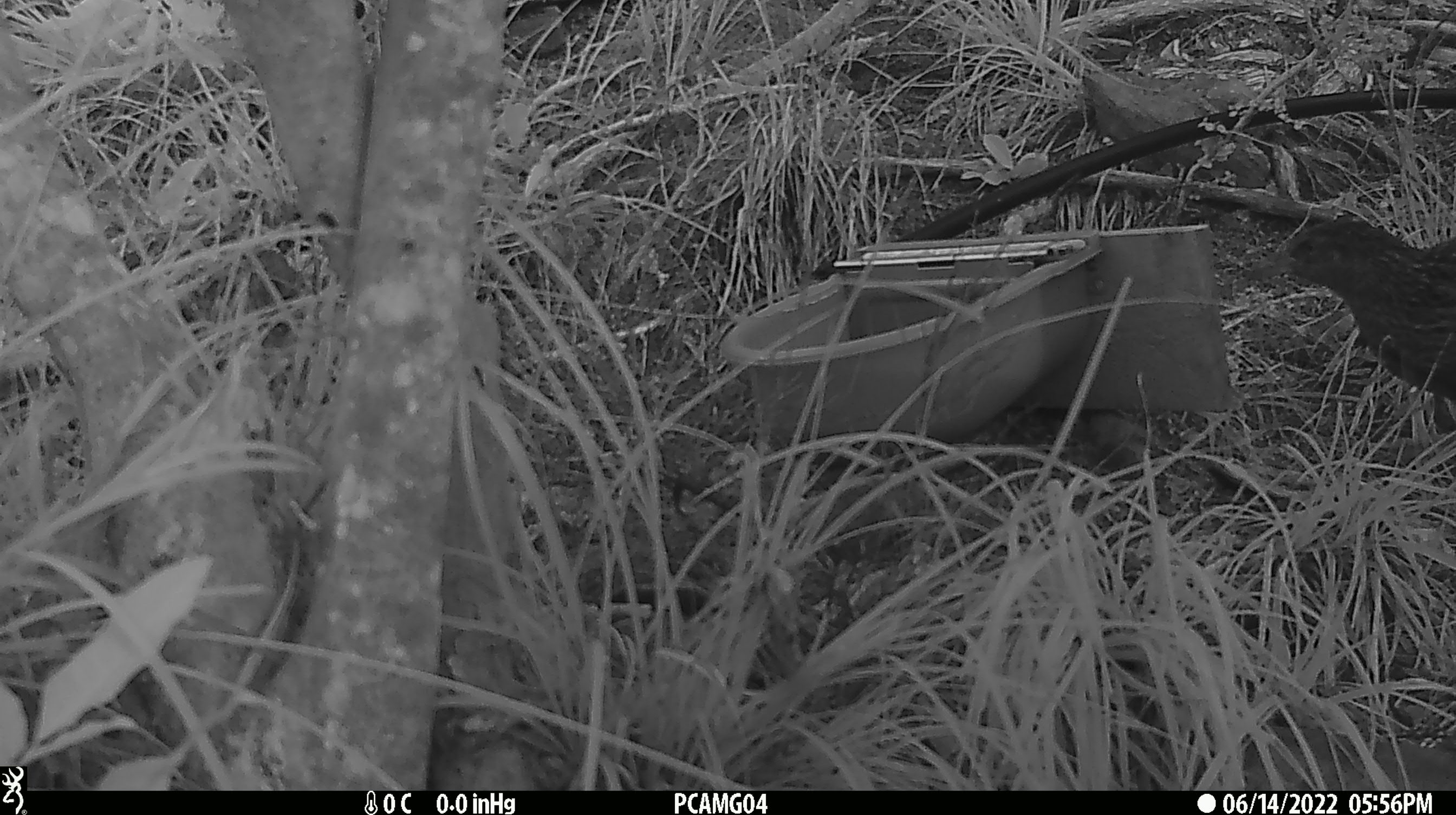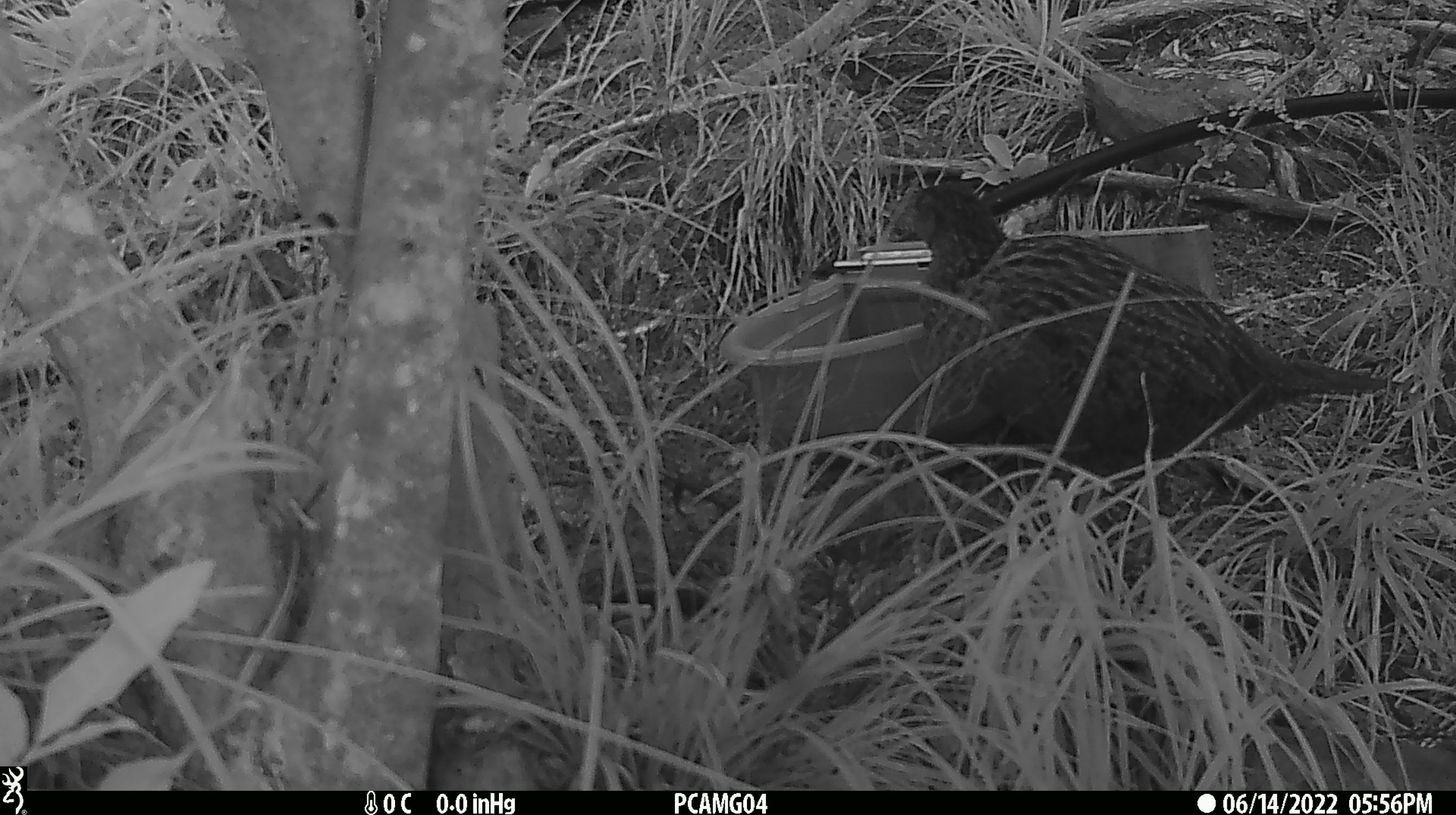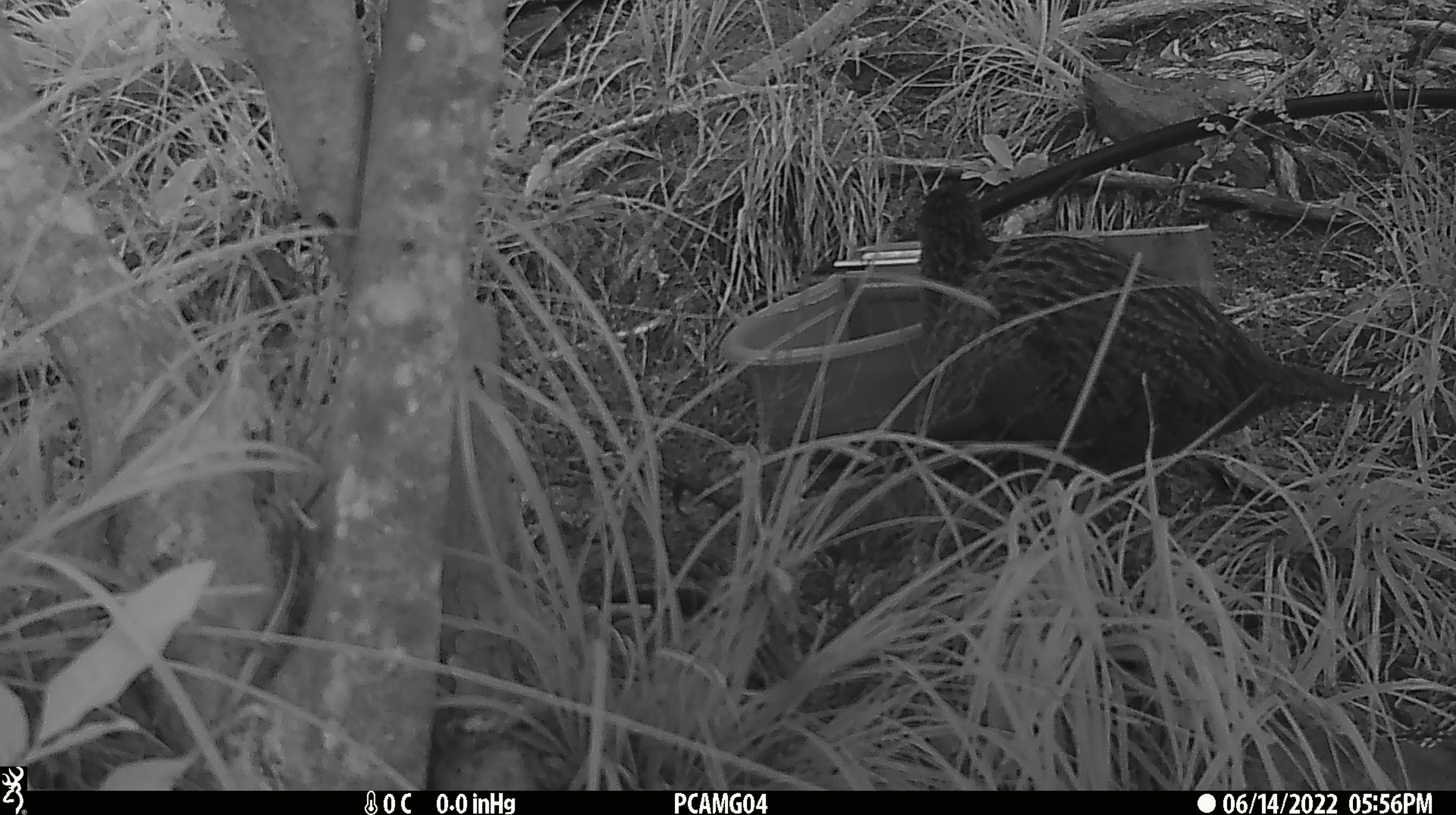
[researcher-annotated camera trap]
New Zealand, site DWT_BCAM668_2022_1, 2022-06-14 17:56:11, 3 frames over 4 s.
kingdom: Animalia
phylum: Chordata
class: Aves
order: Gruiformes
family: Rallidae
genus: Gallirallus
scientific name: Gallirallus australis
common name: weka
Weka (Gallirallus australis).